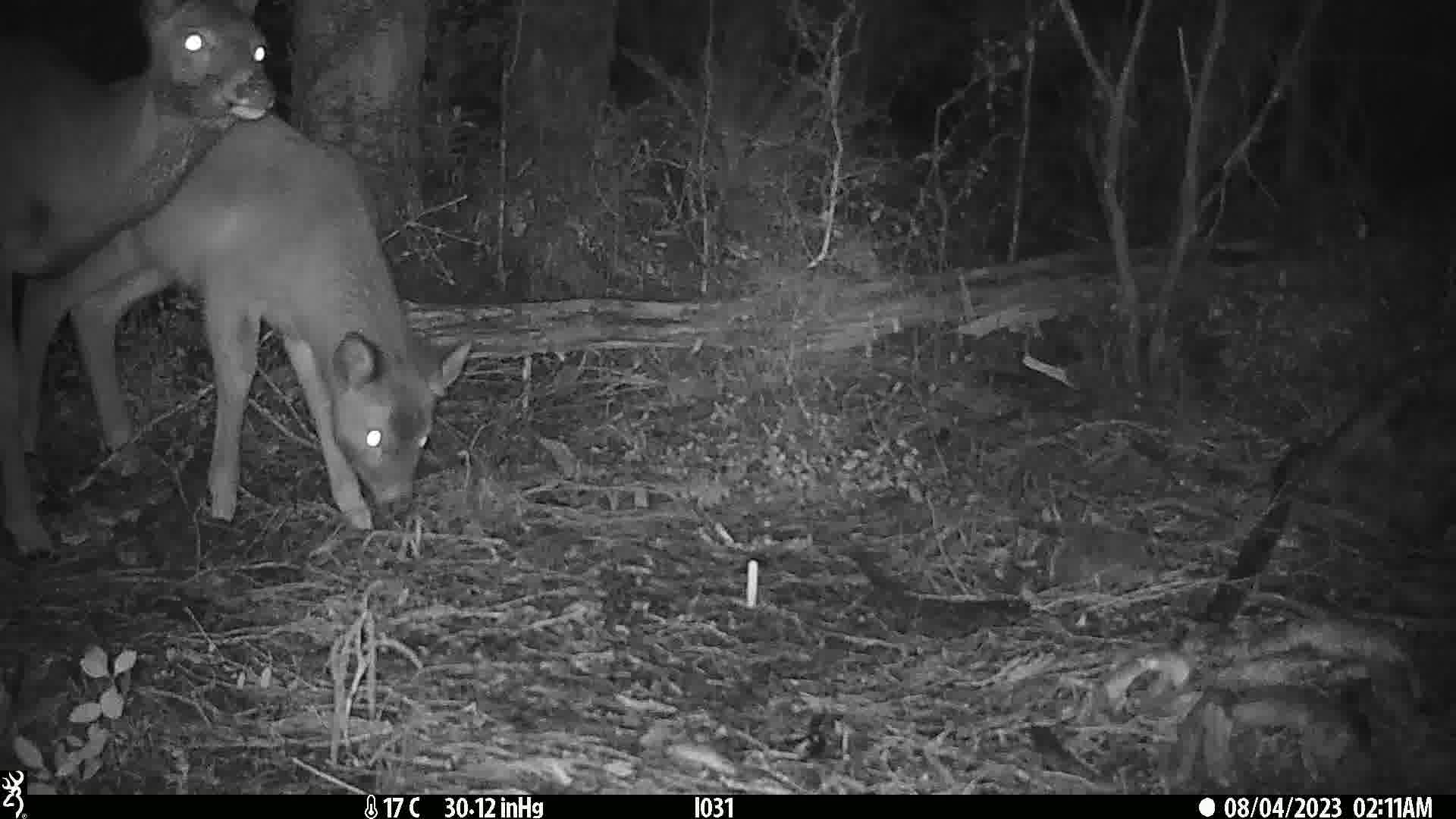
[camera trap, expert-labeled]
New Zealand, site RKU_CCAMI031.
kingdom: Animalia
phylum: Chordata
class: Mammalia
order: Artiodactyla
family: Cervidae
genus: Odocoileus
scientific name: Odocoileus virginianus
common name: white-tailed deer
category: white tailed deer